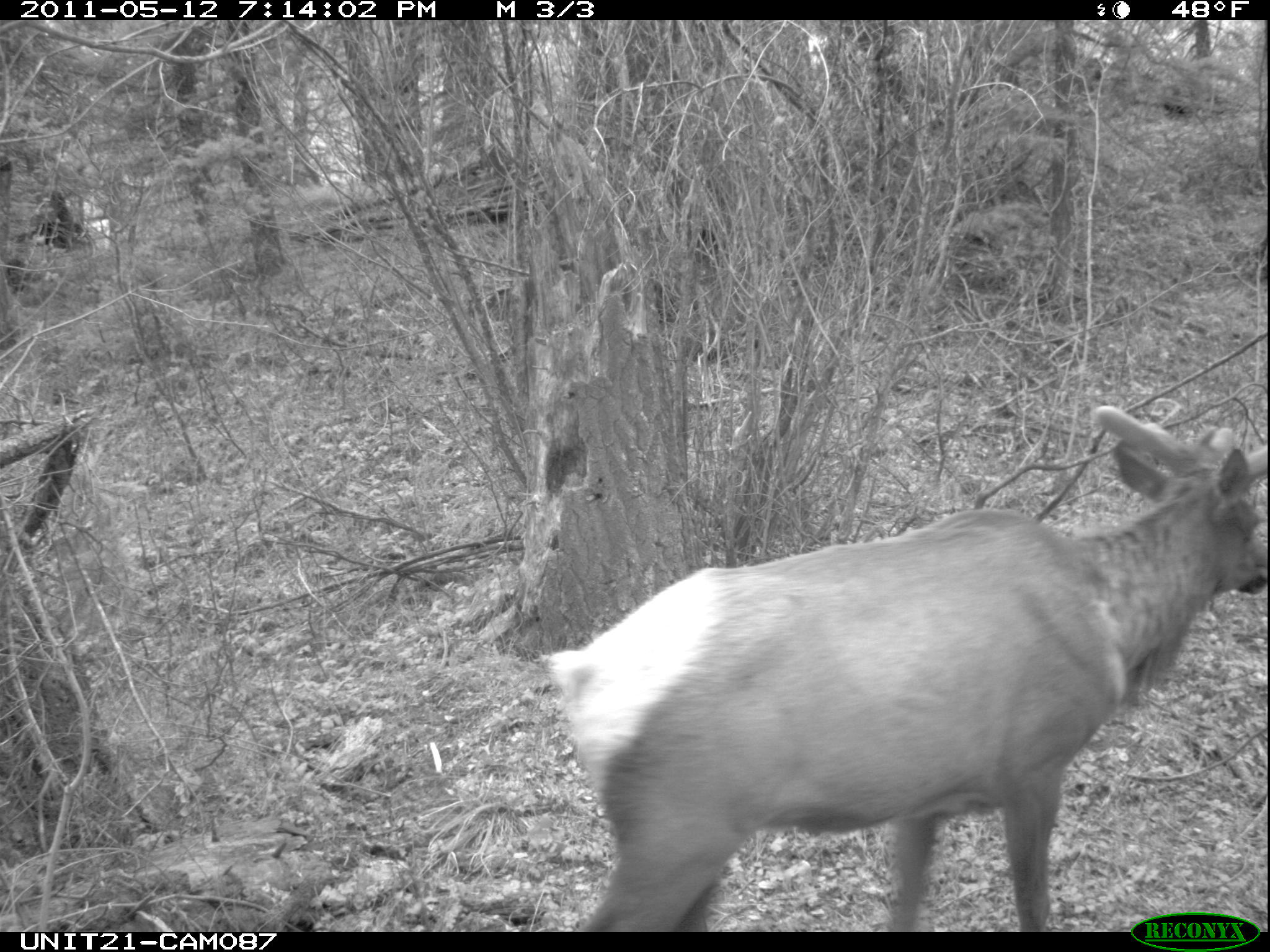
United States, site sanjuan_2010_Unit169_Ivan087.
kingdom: Animalia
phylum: Chordata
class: Mammalia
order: Artiodactyla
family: Cervidae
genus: Cervus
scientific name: Cervus elaphus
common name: red deer